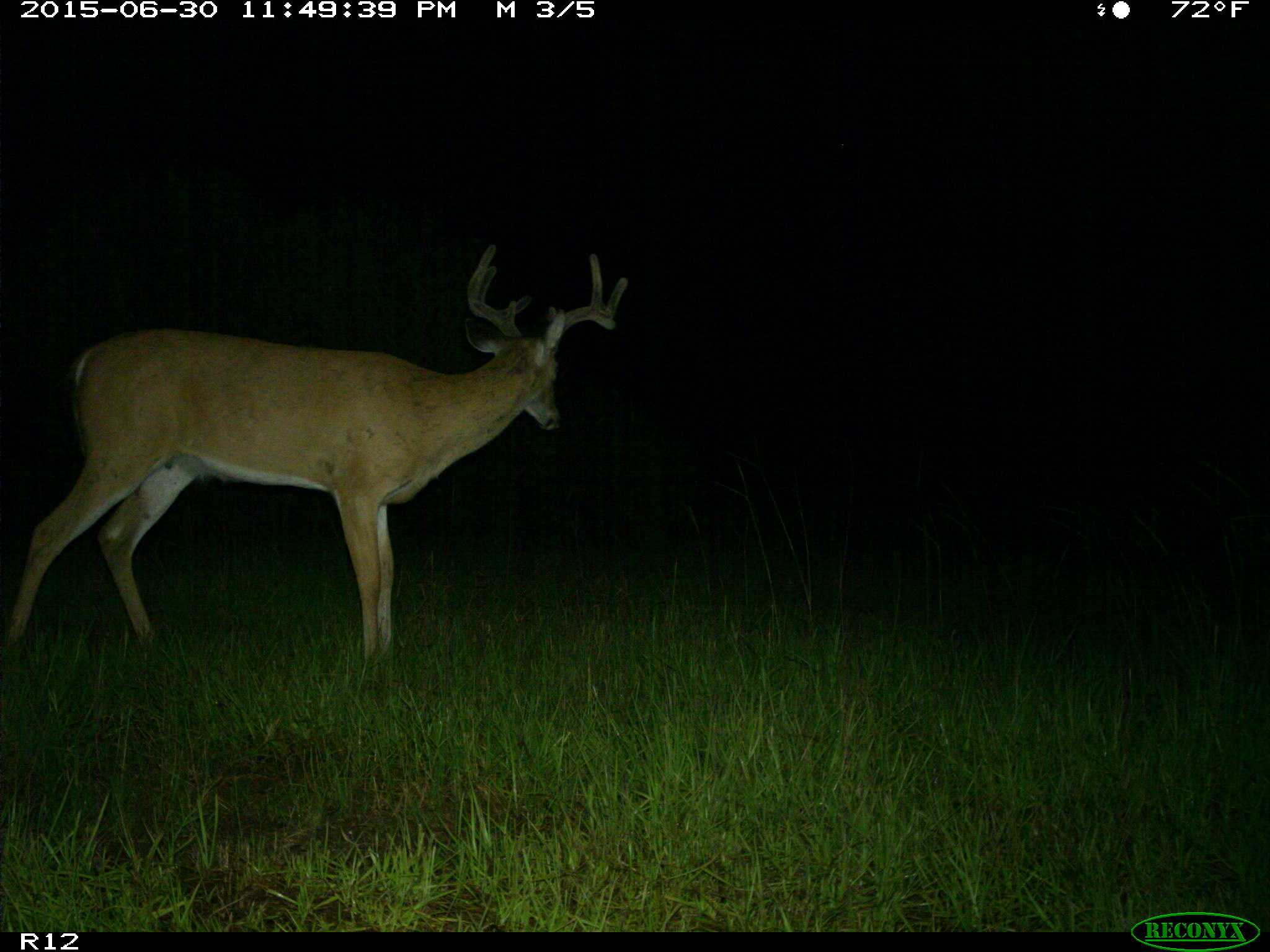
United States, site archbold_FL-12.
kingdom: Animalia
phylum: Chordata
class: Mammalia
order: Artiodactyla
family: Cervidae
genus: Odocoileus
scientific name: Odocoileus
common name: deer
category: unidentified deer